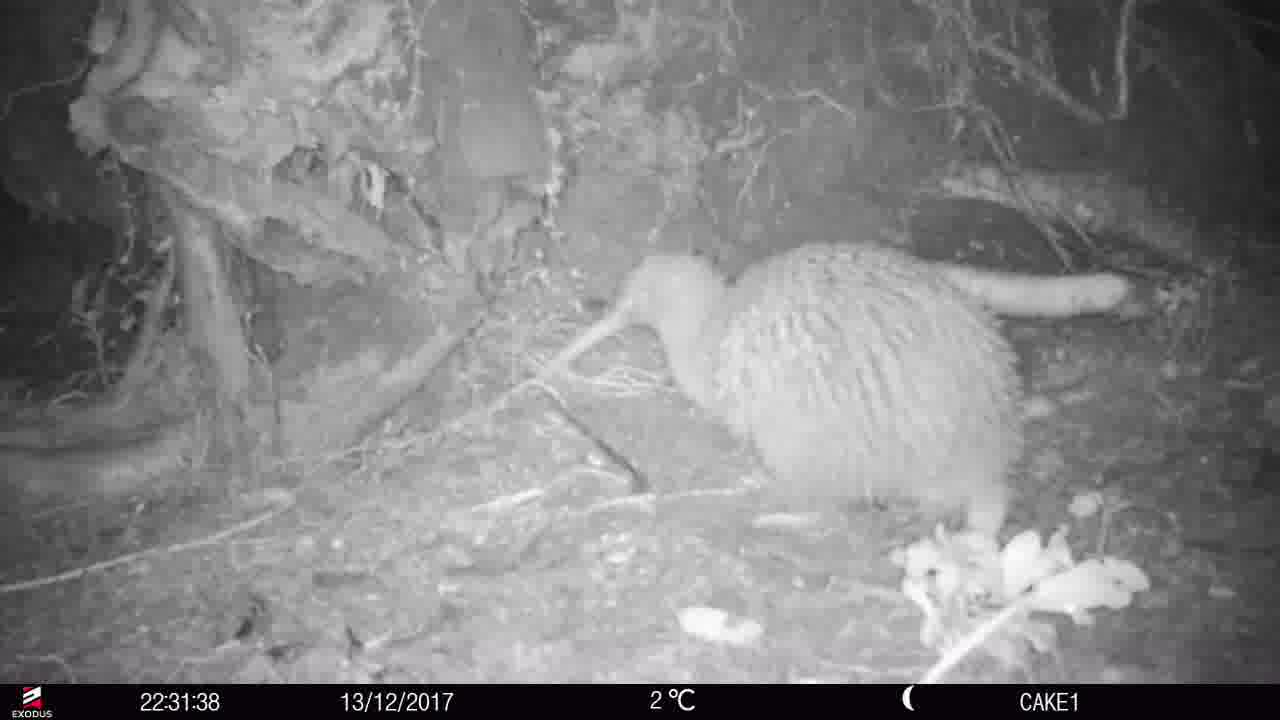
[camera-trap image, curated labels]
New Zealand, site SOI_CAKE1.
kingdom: Animalia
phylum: Chordata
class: Aves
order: Apterygiformes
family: Apterygidae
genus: Apteryx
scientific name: Apteryx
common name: kiwi